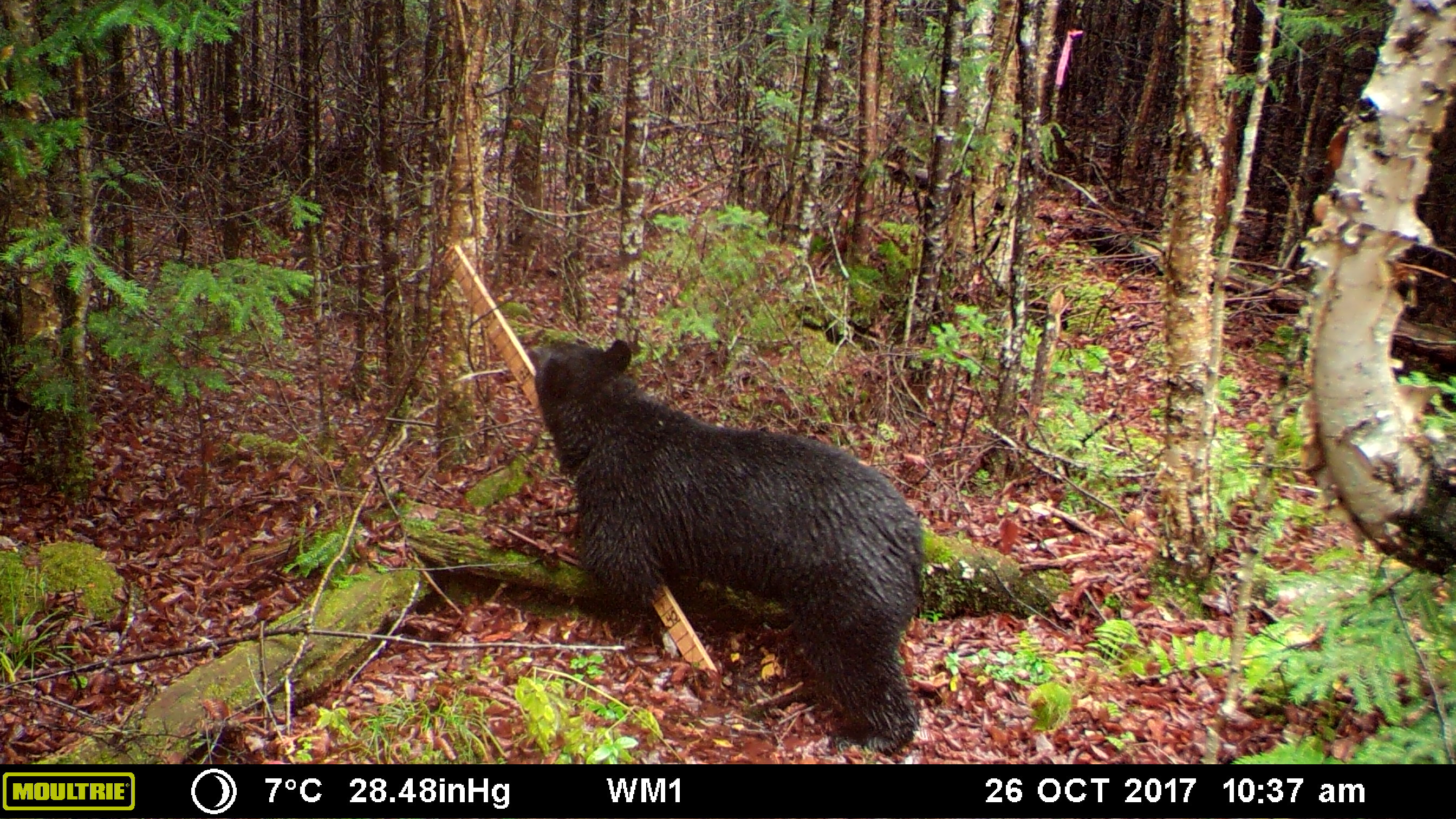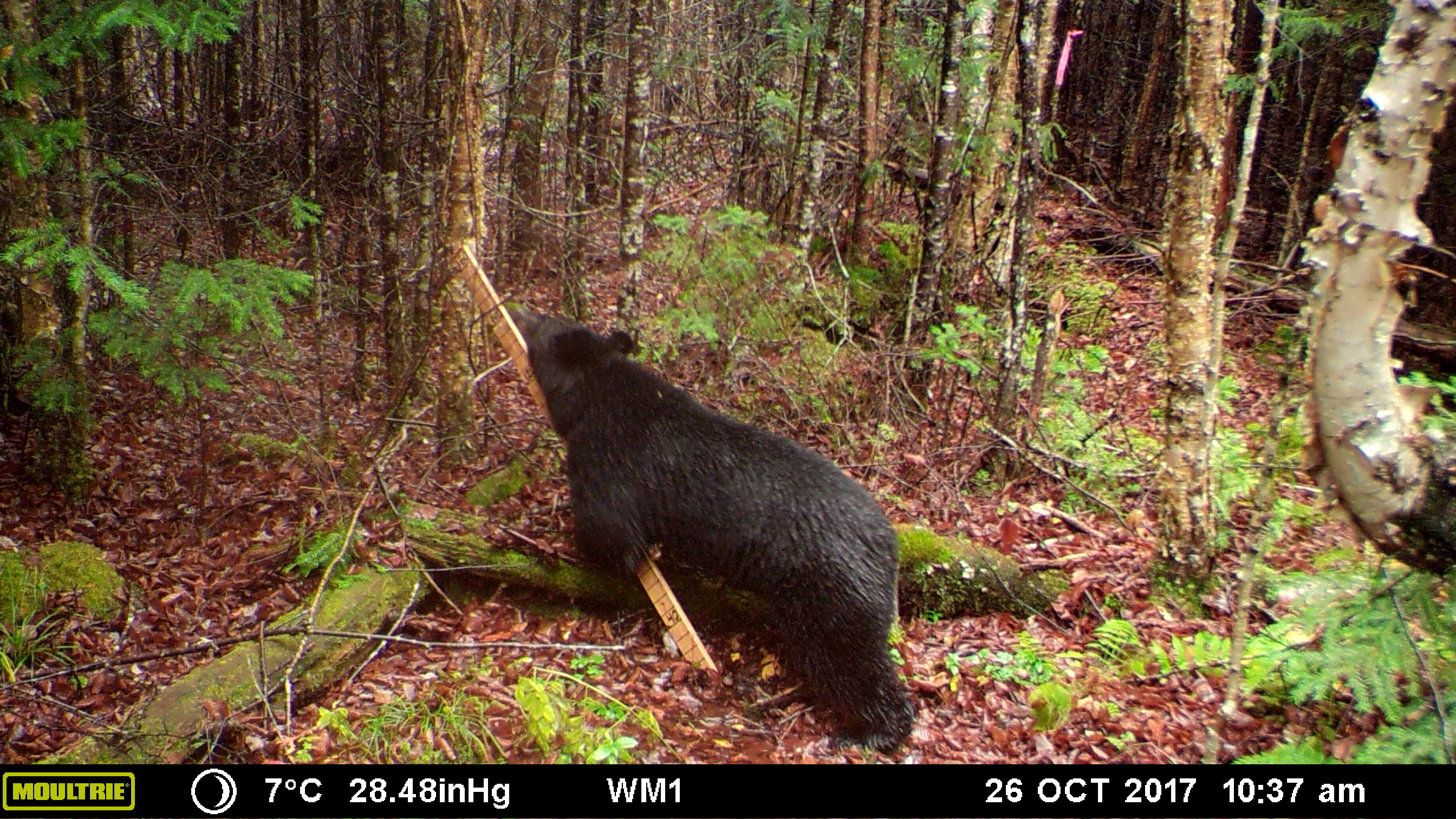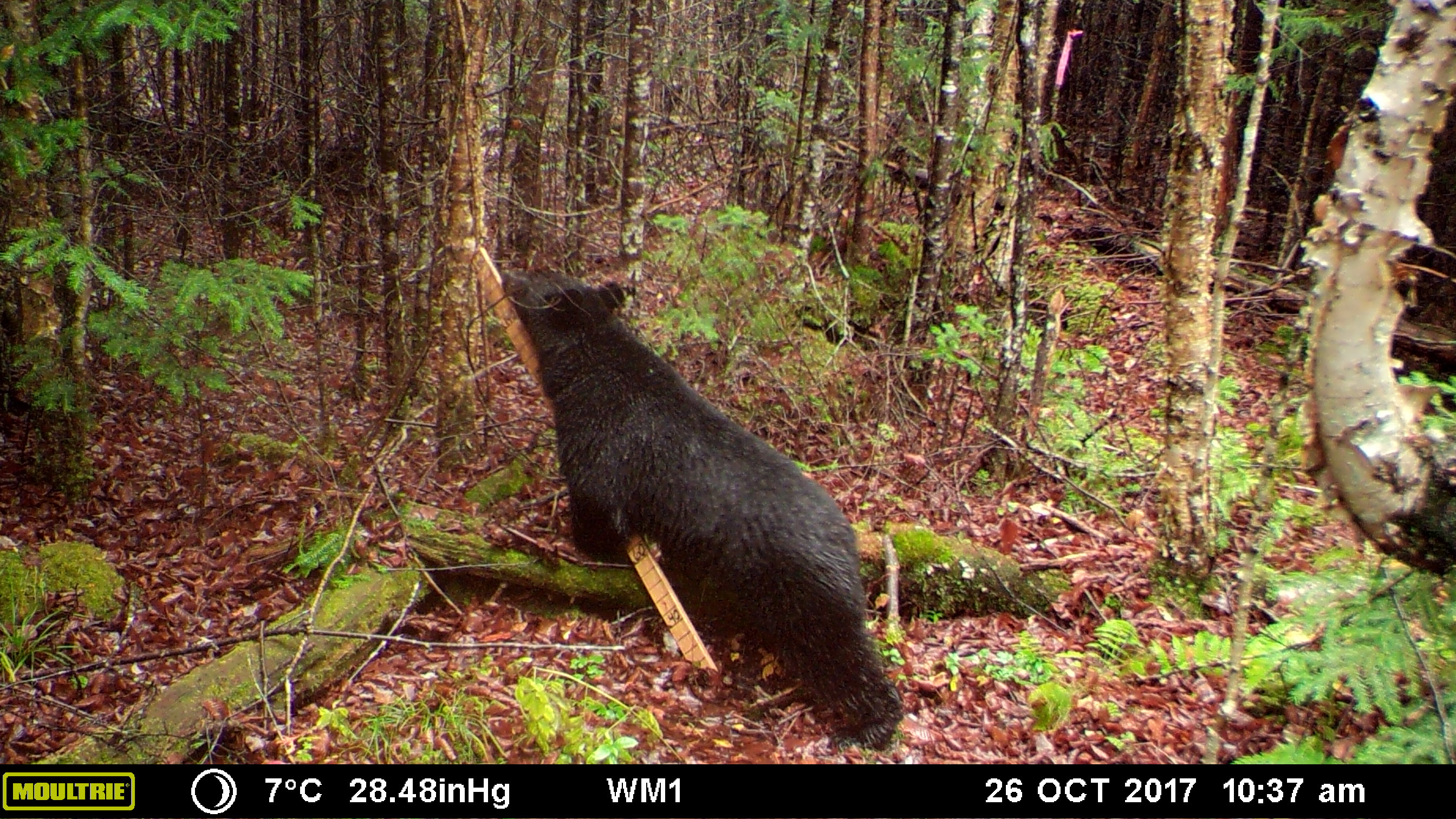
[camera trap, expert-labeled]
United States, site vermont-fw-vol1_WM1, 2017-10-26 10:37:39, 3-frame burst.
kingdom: Animalia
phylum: Chordata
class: Mammalia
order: Carnivora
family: Ursidae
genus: Ursus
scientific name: Ursus americanus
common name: black bear